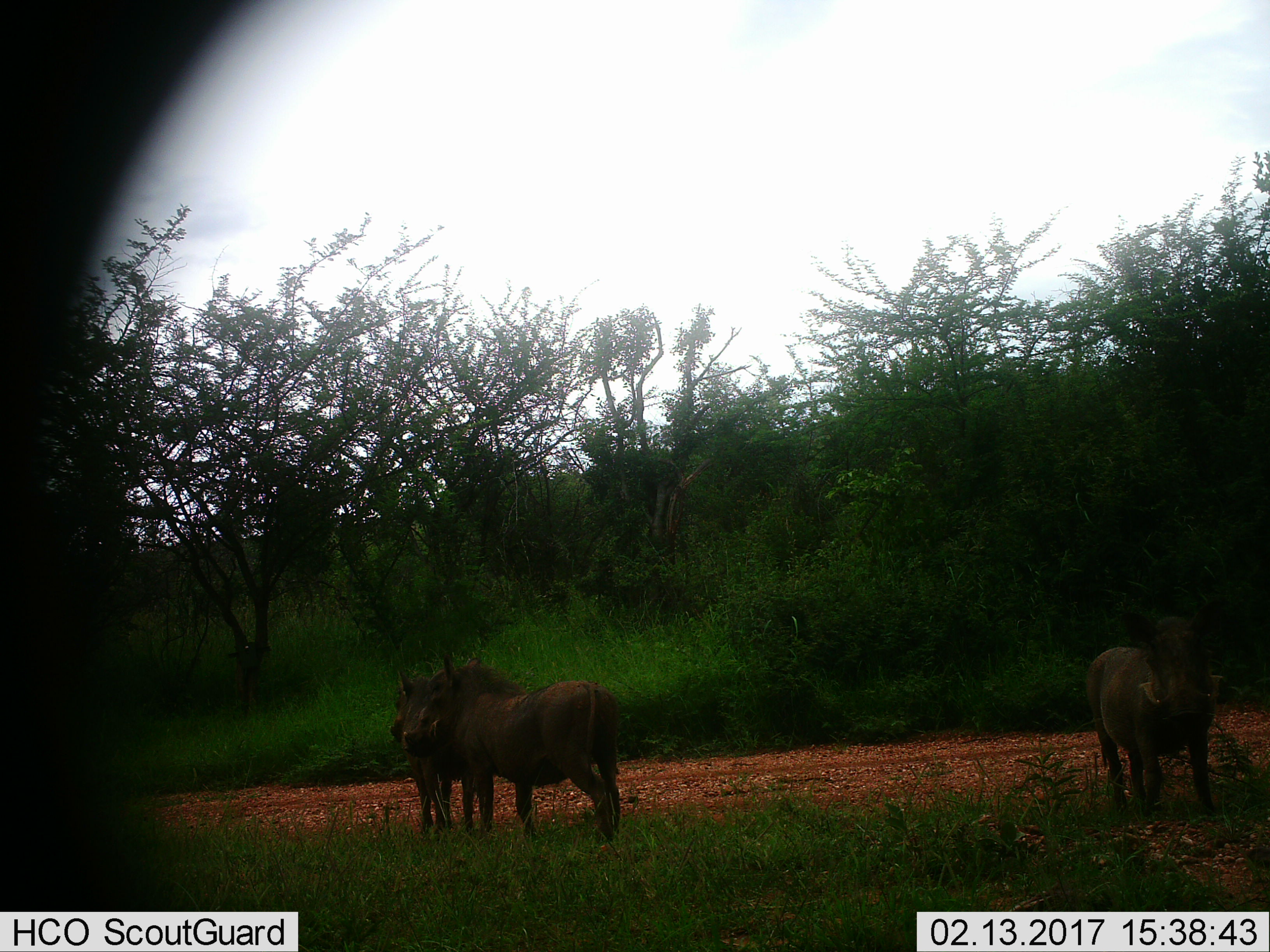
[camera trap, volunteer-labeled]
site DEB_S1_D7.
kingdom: Animalia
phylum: Chordata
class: Mammalia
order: Artiodactyla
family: Suidae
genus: Phacochoerus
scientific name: Phacochoerus africanus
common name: warthog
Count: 3.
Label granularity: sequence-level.